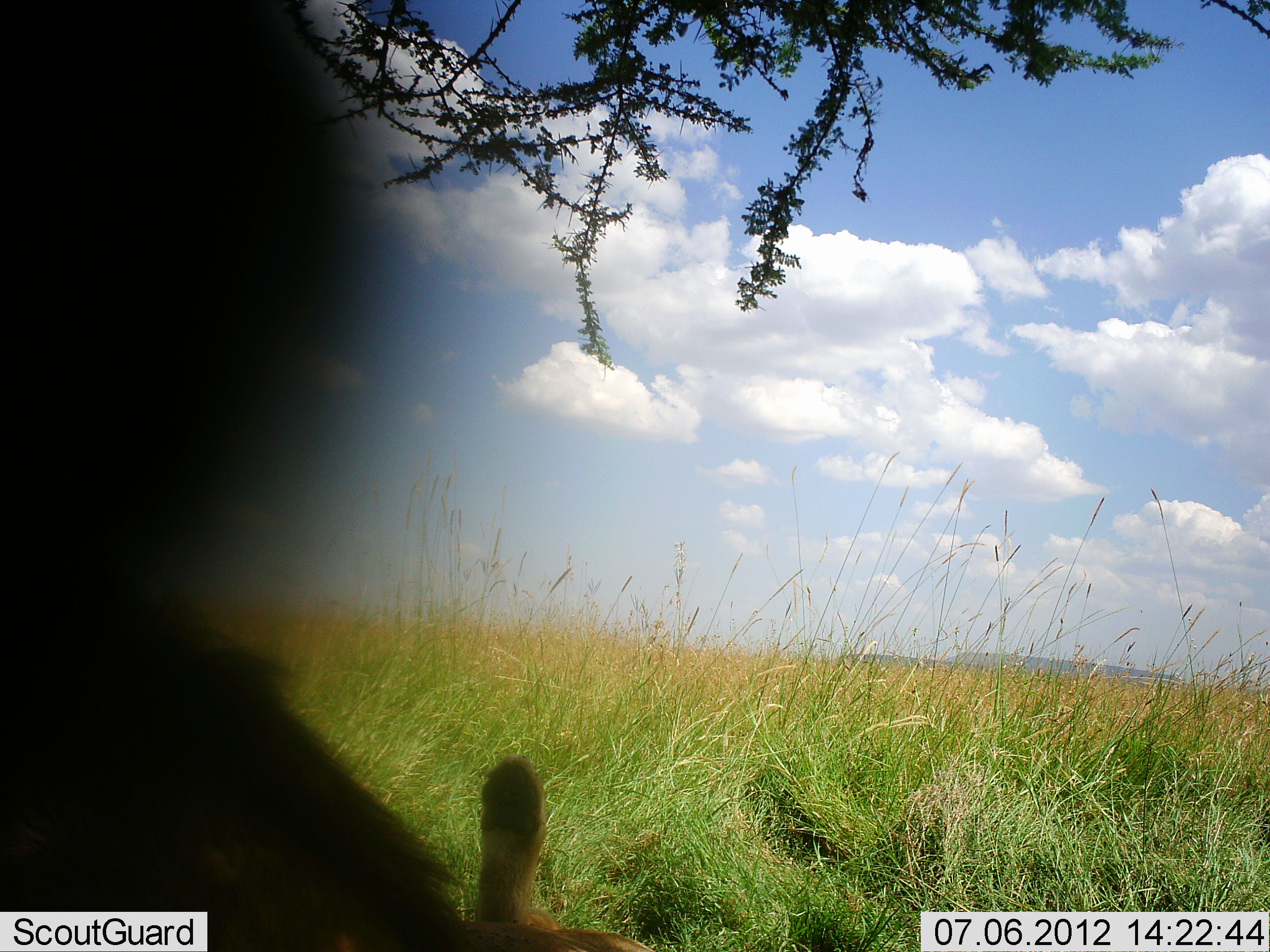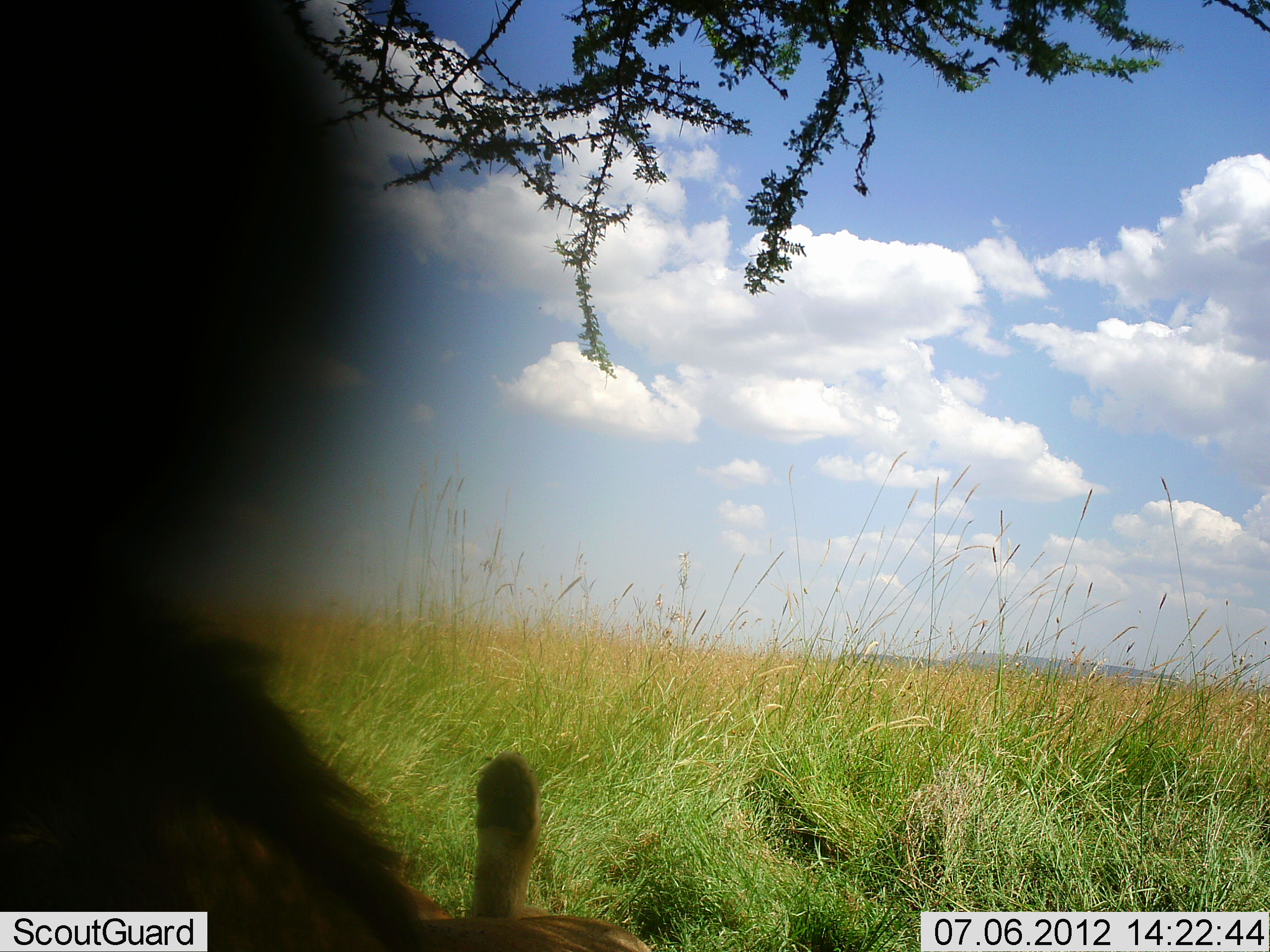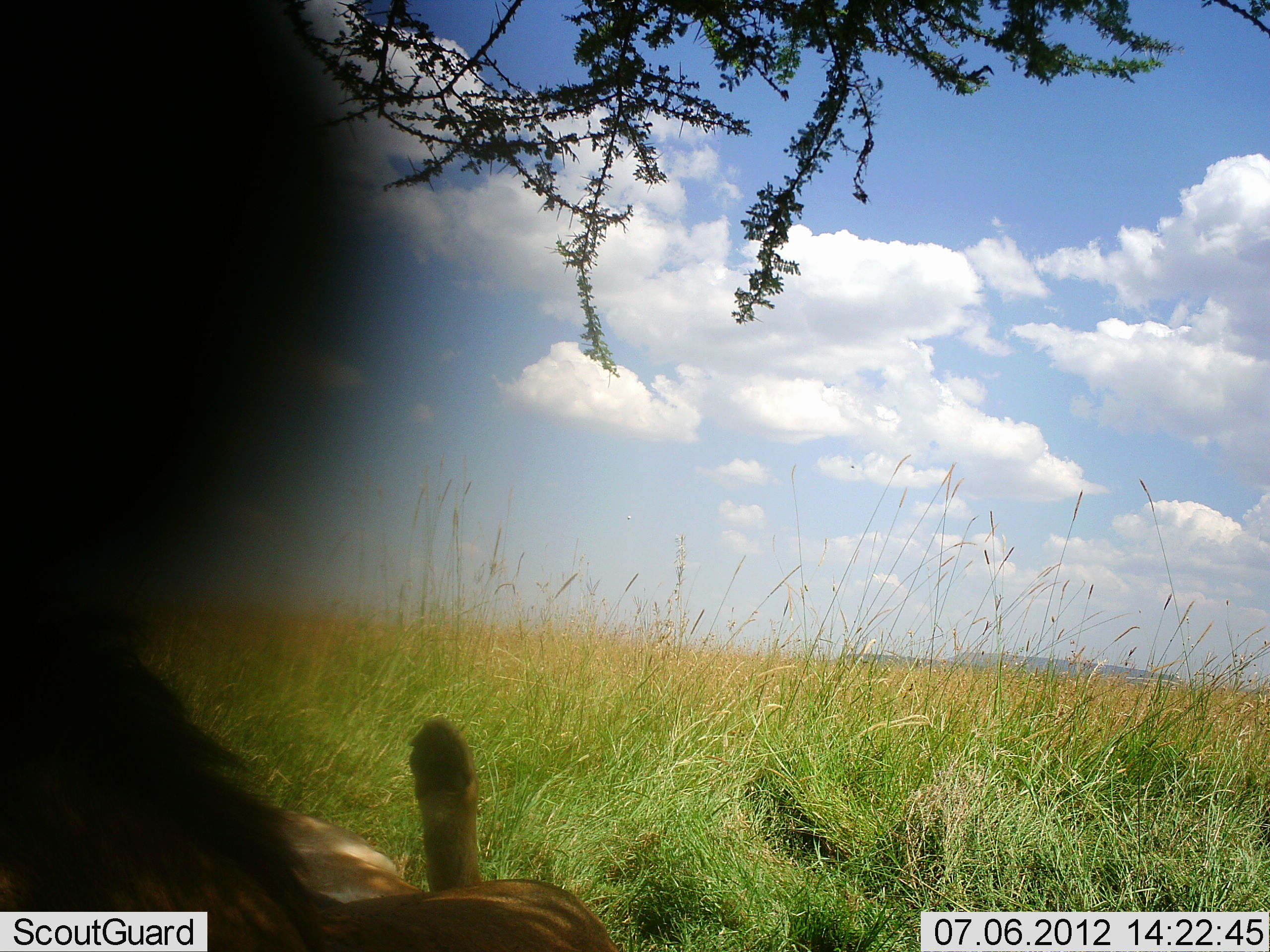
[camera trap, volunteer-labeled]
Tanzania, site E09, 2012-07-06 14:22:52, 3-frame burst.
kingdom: Animalia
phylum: Chordata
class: Mammalia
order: Carnivora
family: Felidae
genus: Panthera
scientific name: Panthera leo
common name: lion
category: lionmale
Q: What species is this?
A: Lionmale (lion) (Panthera leo).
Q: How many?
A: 1.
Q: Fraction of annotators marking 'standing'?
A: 10%.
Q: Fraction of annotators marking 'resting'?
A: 90%.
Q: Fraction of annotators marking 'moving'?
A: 10%.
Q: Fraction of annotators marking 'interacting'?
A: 0%.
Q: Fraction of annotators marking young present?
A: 0%.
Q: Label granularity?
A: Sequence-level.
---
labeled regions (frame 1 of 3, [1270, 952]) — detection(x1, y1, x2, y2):
animal: detection(0, 565, 658, 952)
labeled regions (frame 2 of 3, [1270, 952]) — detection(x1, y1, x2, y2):
animal: detection(0, 570, 652, 952)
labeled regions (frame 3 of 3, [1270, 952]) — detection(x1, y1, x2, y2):
animal: detection(0, 601, 620, 952)